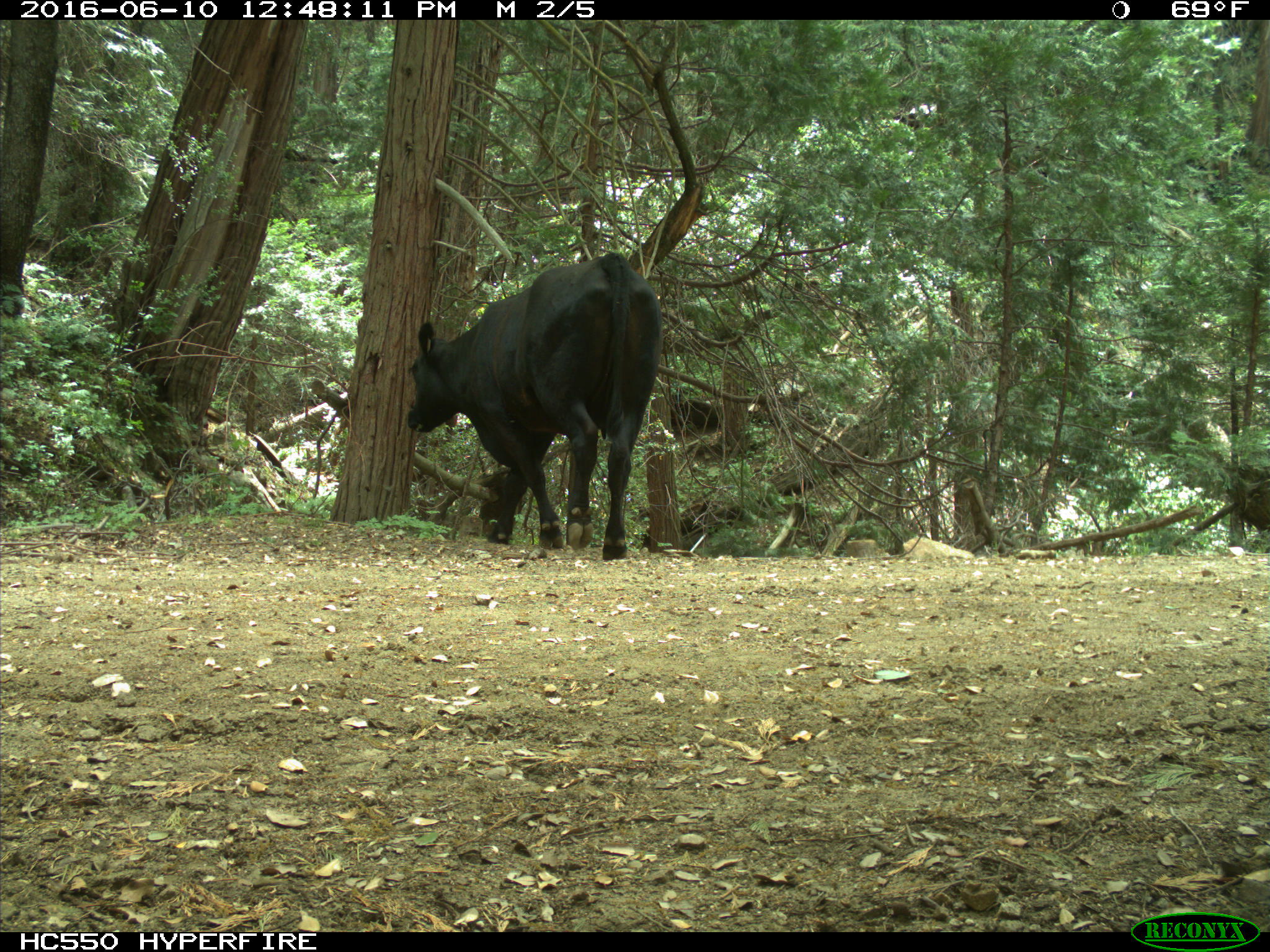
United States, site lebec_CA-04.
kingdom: Animalia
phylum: Chordata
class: Mammalia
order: Artiodactyla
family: Bovidae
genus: Bos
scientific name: Bos taurus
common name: domestic cow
Bos taurus (domestic cow).